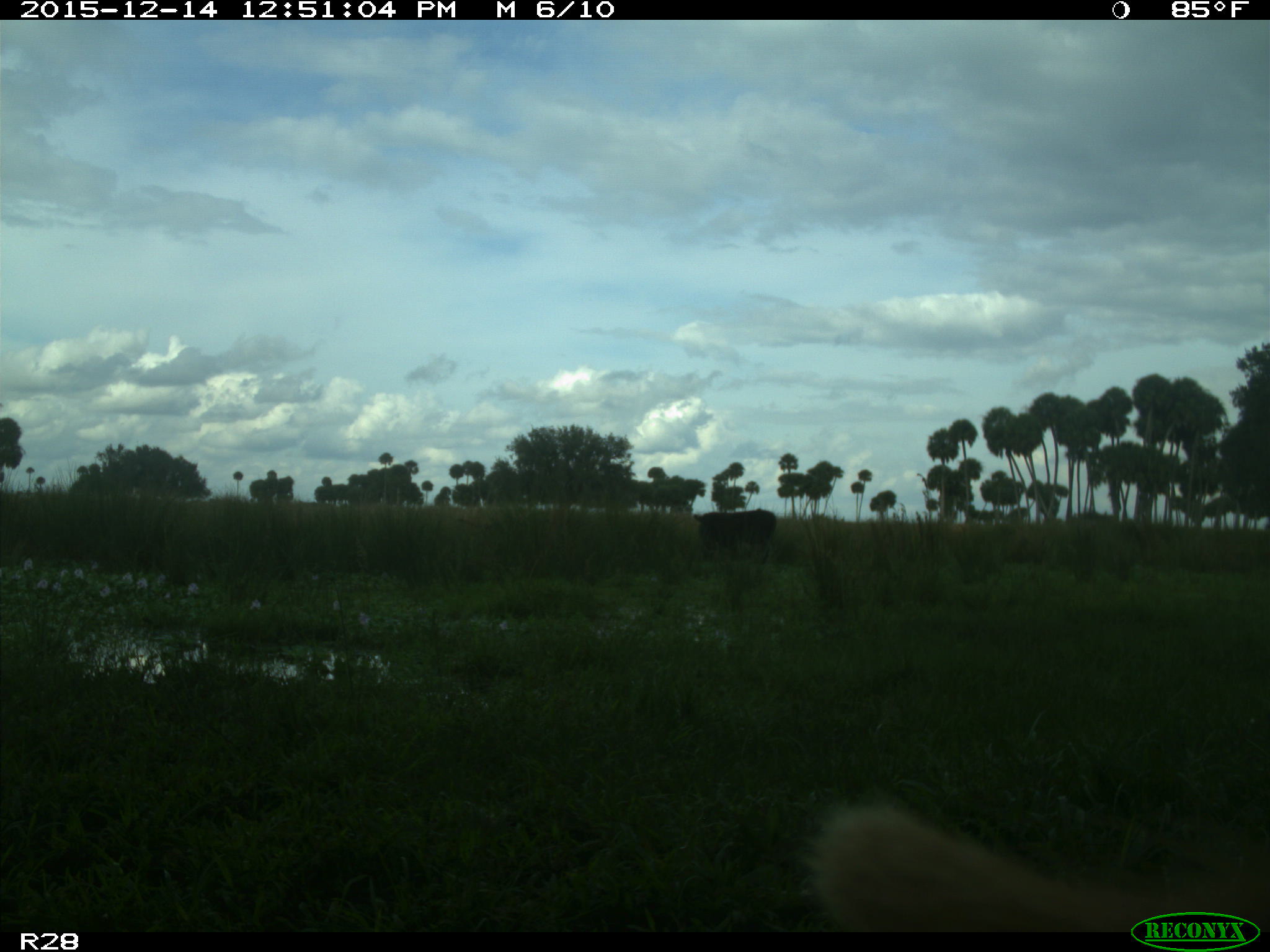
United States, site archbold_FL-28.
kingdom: Animalia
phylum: Chordata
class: Mammalia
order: Artiodactyla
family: Bovidae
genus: Bos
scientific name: Bos taurus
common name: domestic cow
Bos taurus (domestic cow).